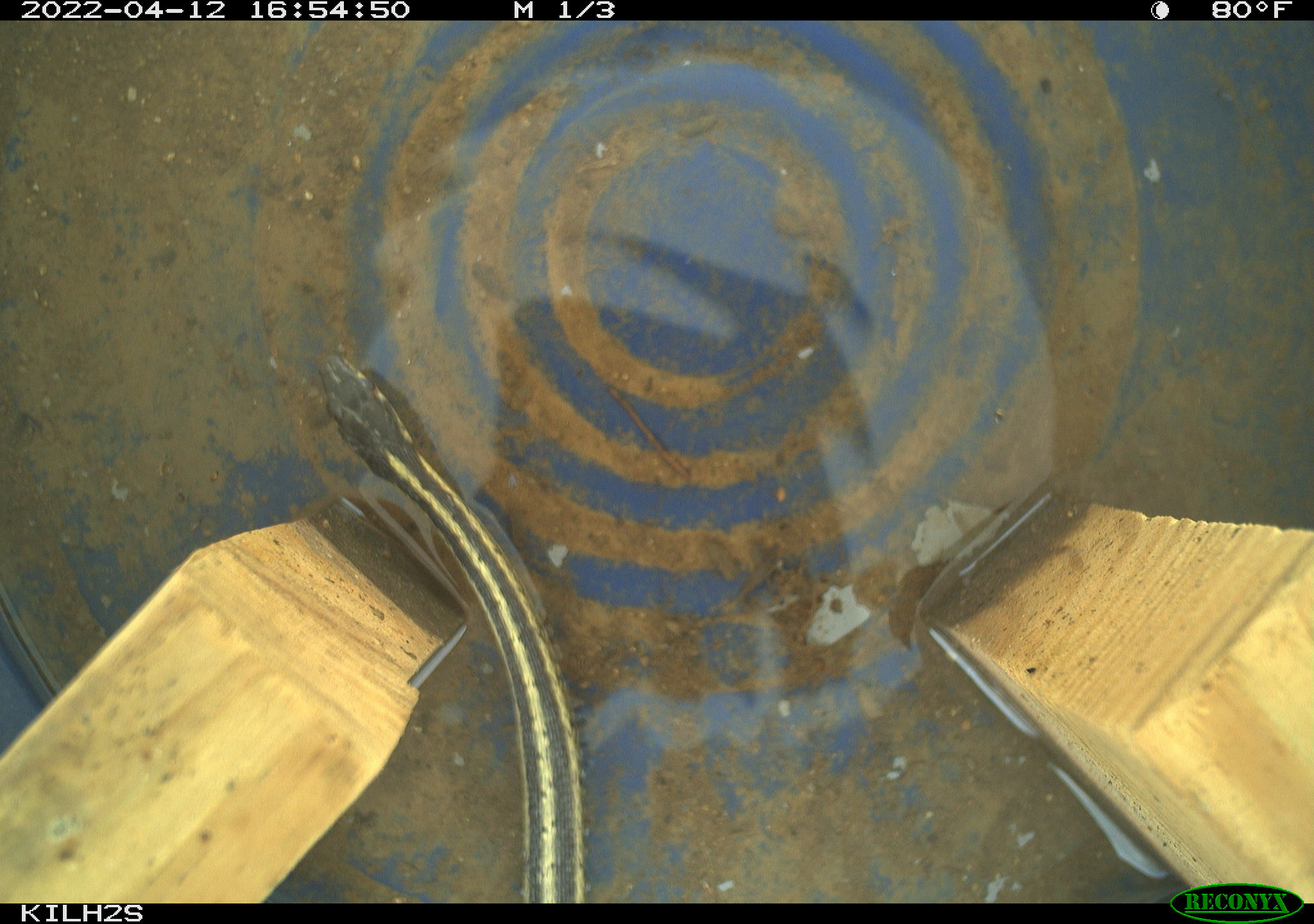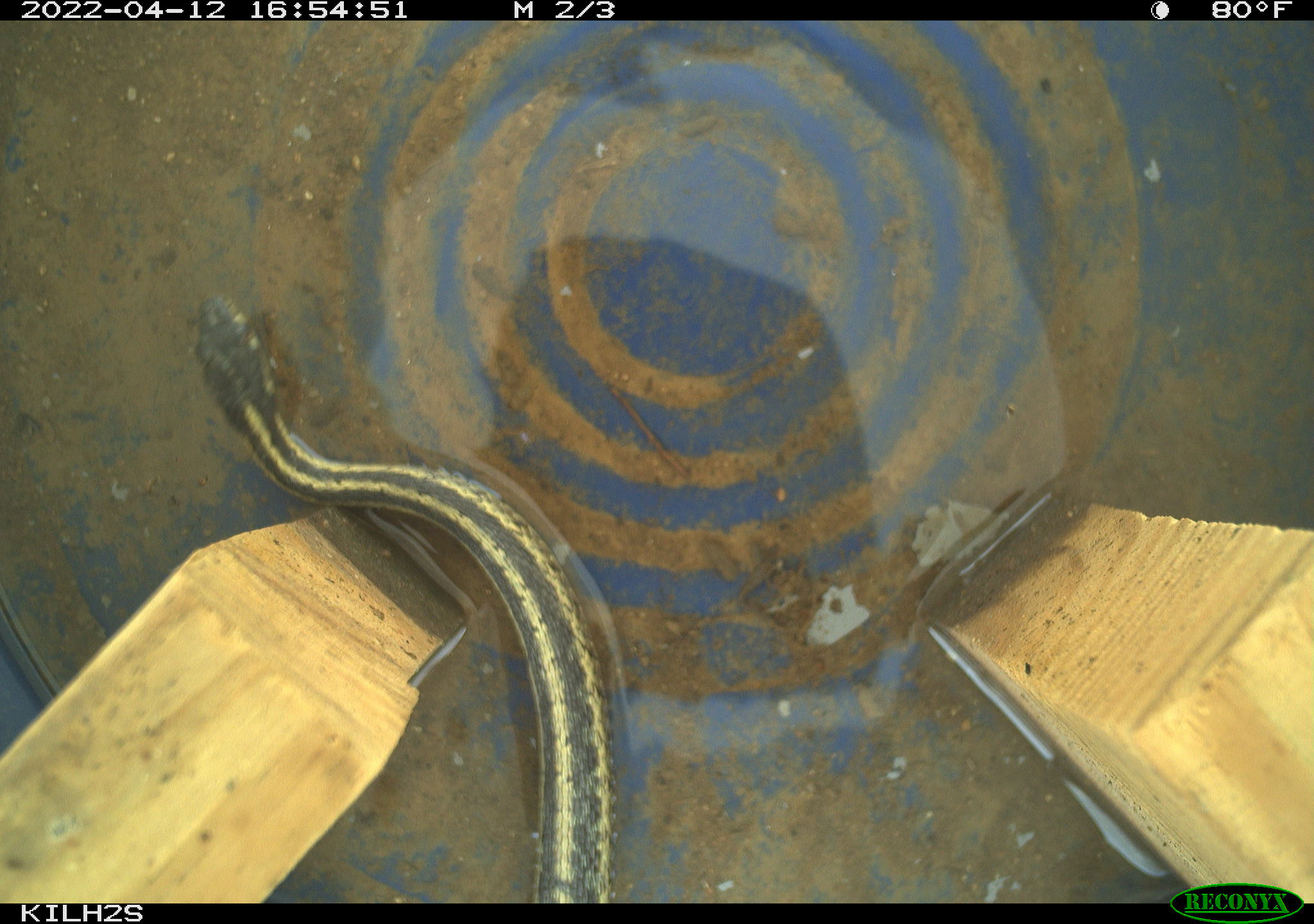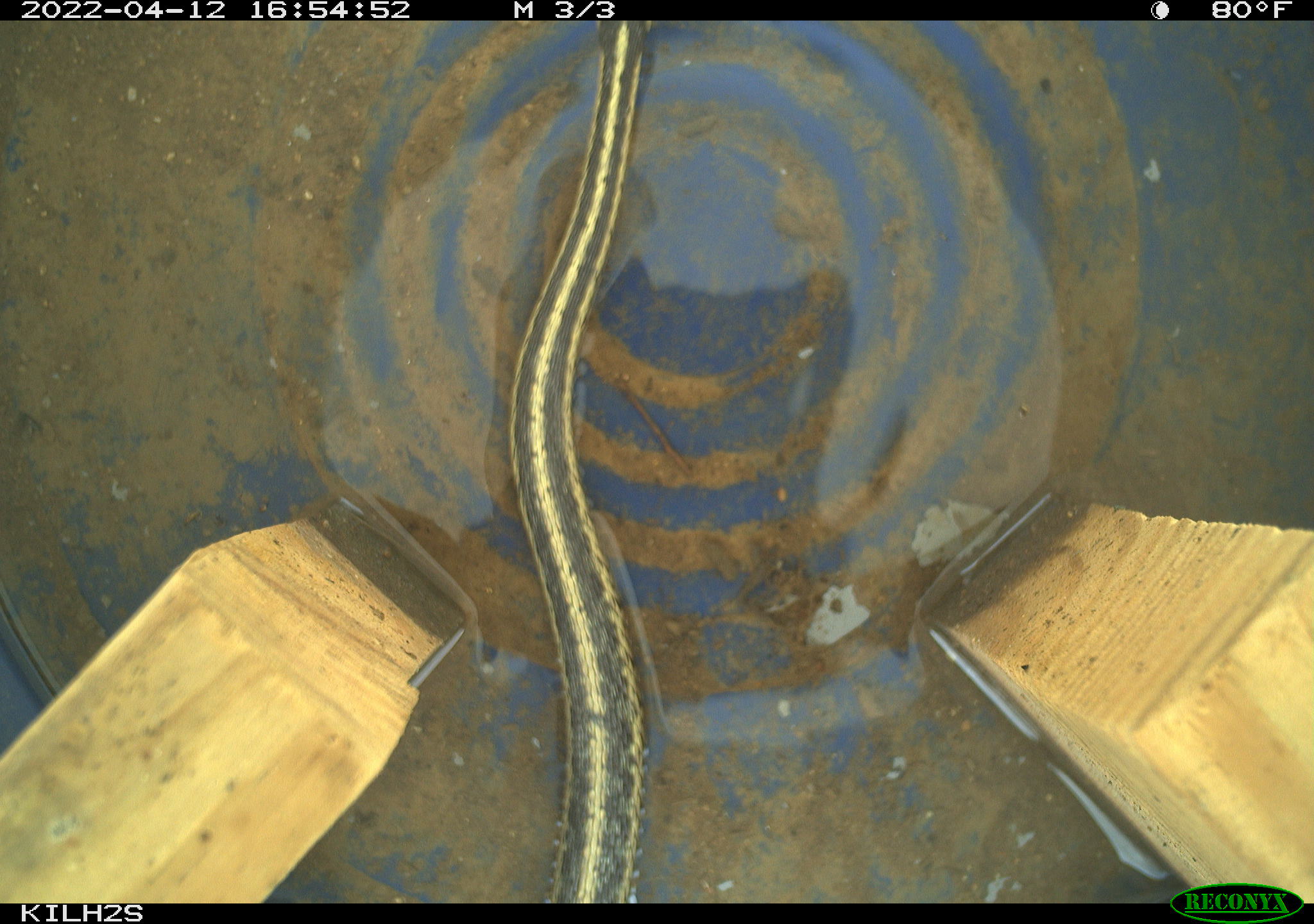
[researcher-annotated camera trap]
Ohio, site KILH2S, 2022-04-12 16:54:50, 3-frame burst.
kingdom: Animalia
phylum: Chordata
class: Reptilia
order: Squamata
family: Colubridae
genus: Thamnophis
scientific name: Thamnophis sirtalis sirtalis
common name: eastern gartersnake